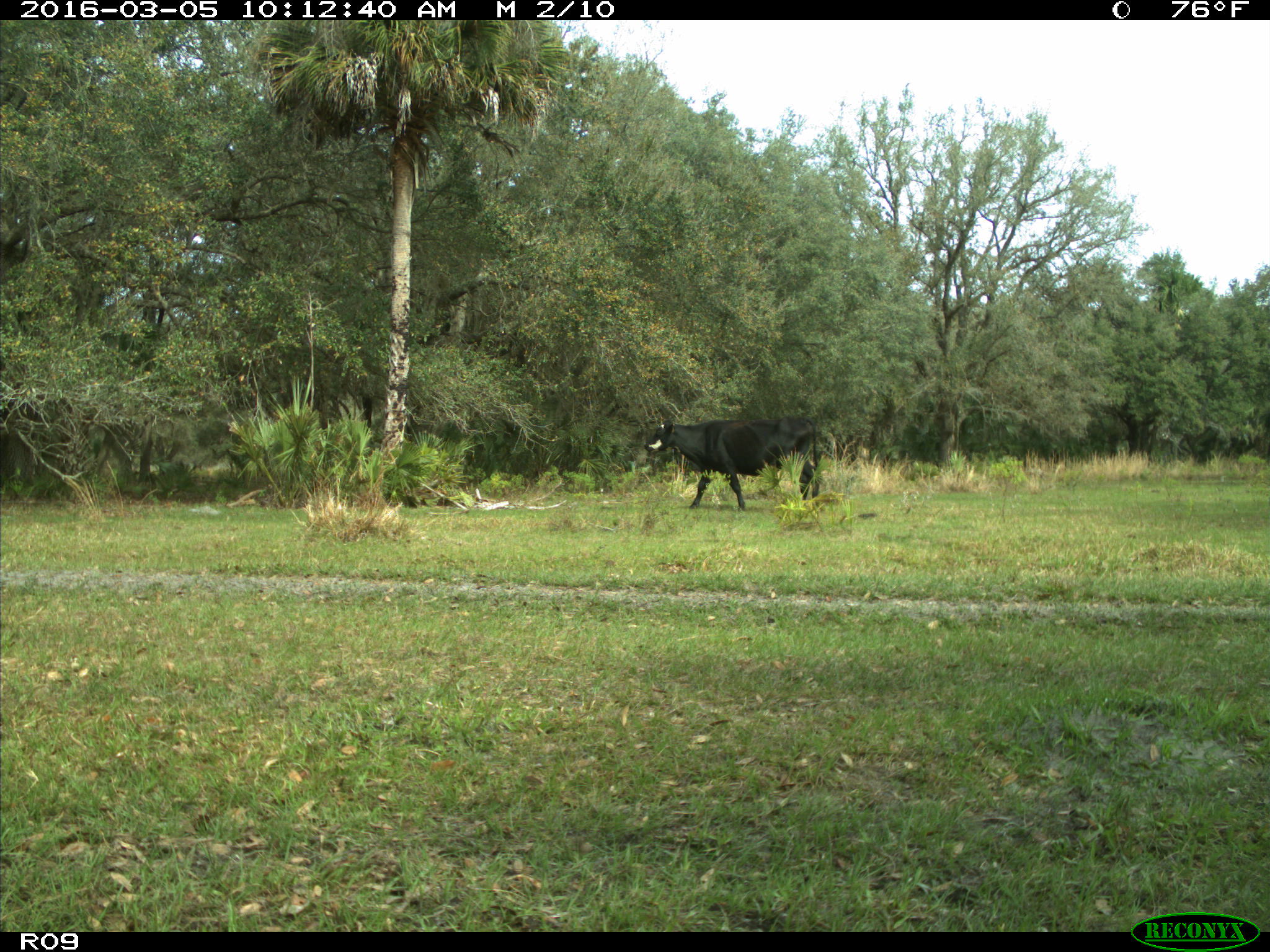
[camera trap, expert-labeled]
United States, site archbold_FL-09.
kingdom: Animalia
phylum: Chordata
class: Mammalia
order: Artiodactyla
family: Bovidae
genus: Bos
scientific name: Bos taurus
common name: domestic cow